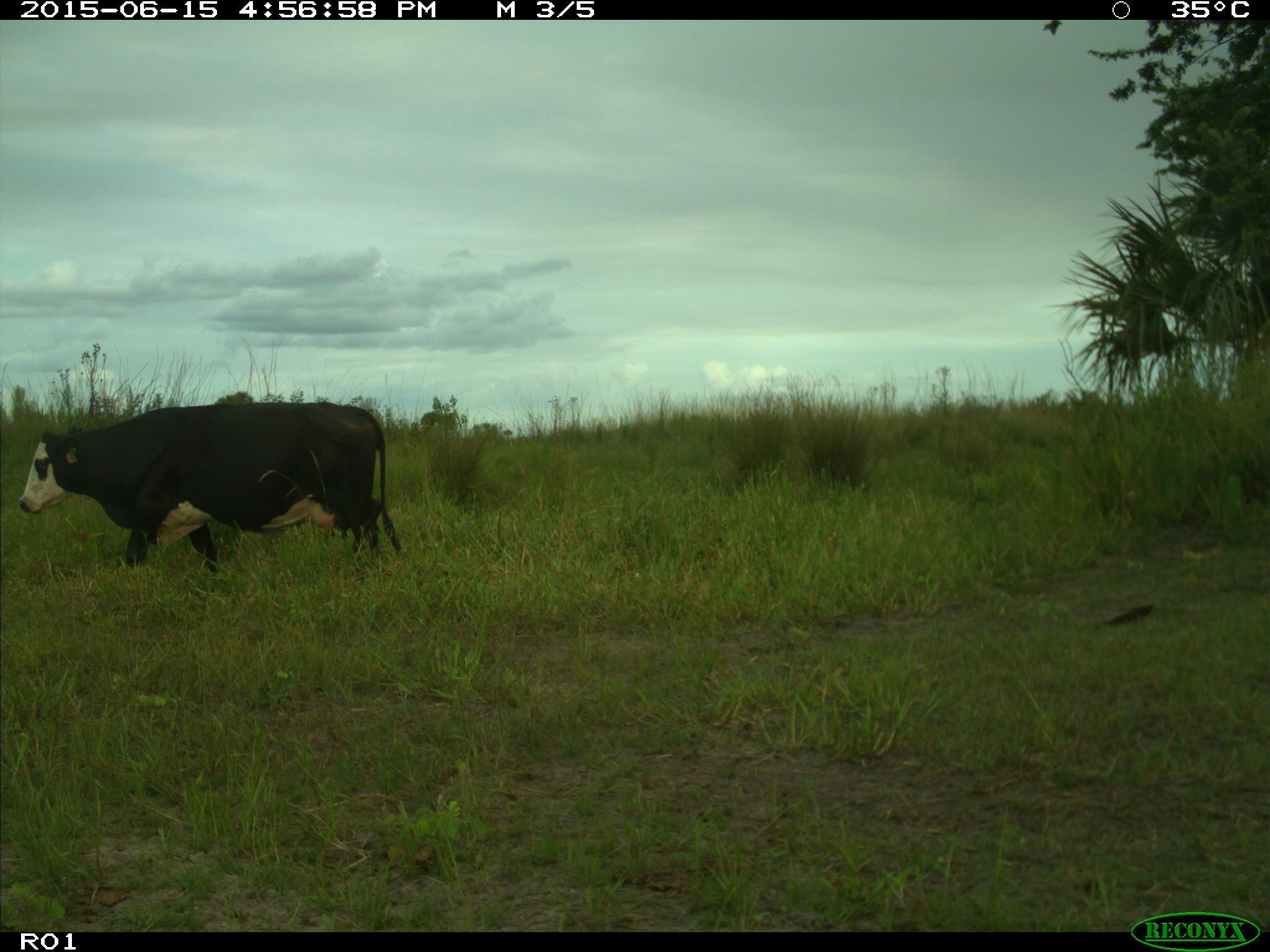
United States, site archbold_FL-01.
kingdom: Animalia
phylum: Chordata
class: Mammalia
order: Artiodactyla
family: Bovidae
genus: Bos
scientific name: Bos taurus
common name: domestic cow